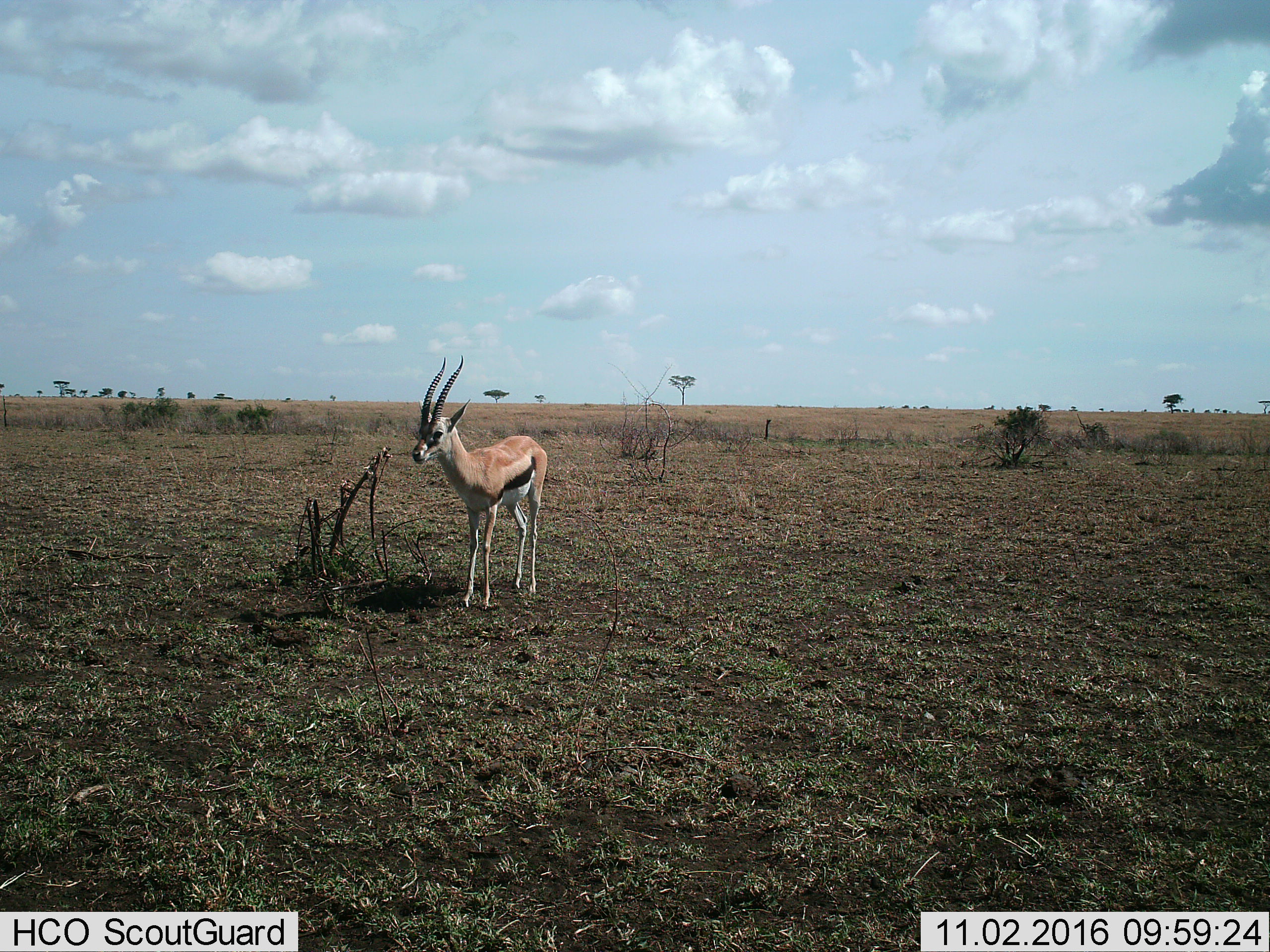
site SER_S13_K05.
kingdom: Animalia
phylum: Chordata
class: Mammalia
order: Artiodactyla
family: Bovidae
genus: Eudorcas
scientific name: Eudorcas thomsonii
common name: thomson's gazelle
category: gazellethomsons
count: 1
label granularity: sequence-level